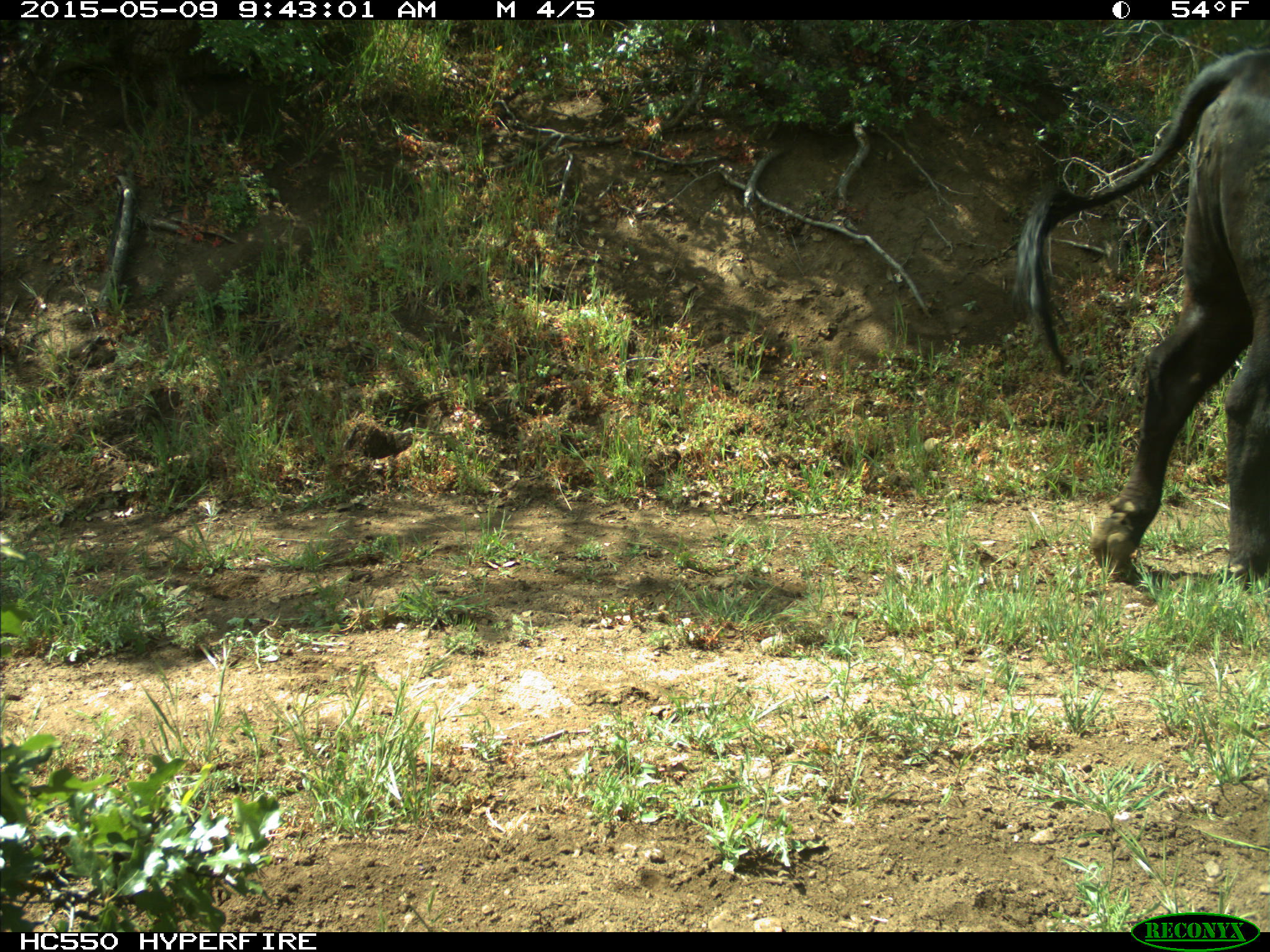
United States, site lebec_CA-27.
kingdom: Animalia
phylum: Chordata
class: Mammalia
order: Artiodactyla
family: Bovidae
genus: Bos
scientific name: Bos taurus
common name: domestic cow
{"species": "Bos taurus (domestic cow)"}